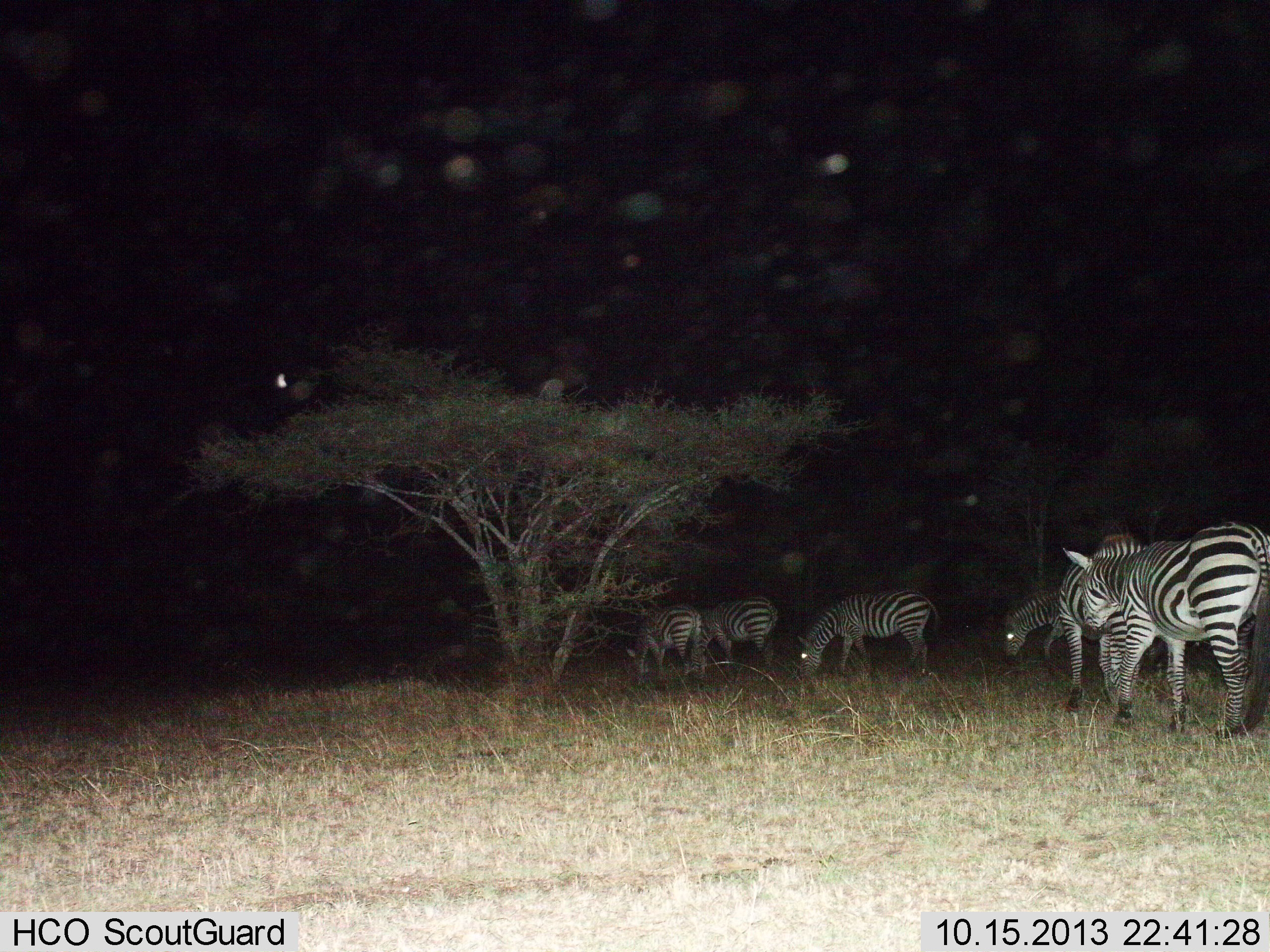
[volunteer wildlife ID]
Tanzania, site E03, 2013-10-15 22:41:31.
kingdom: Animalia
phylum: Chordata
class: Mammalia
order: Perissodactyla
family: Equidae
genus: Equus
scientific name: Equus quagga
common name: plains zebra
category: zebra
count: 6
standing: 60%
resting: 0%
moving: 30%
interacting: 0%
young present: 0%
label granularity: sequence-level